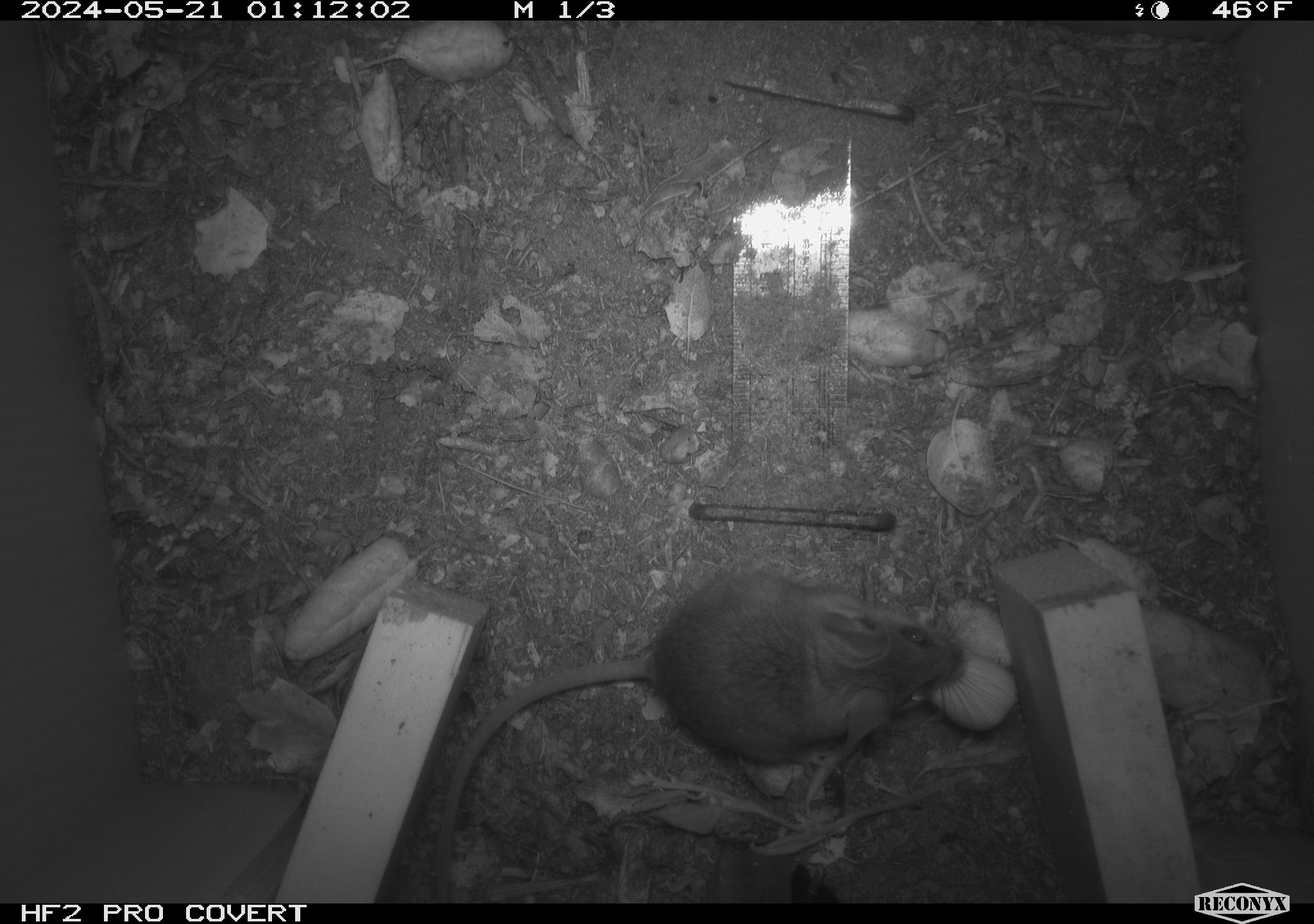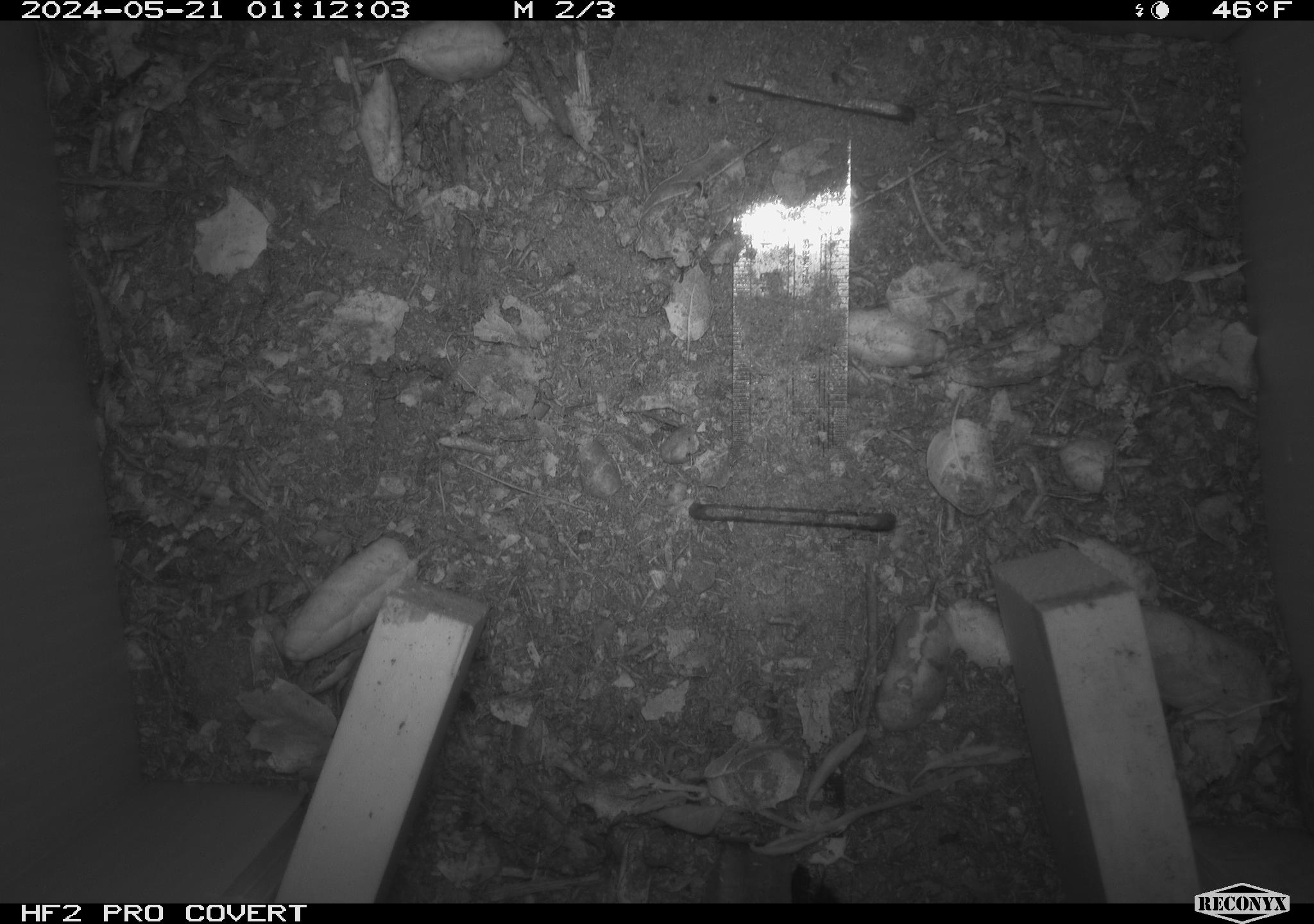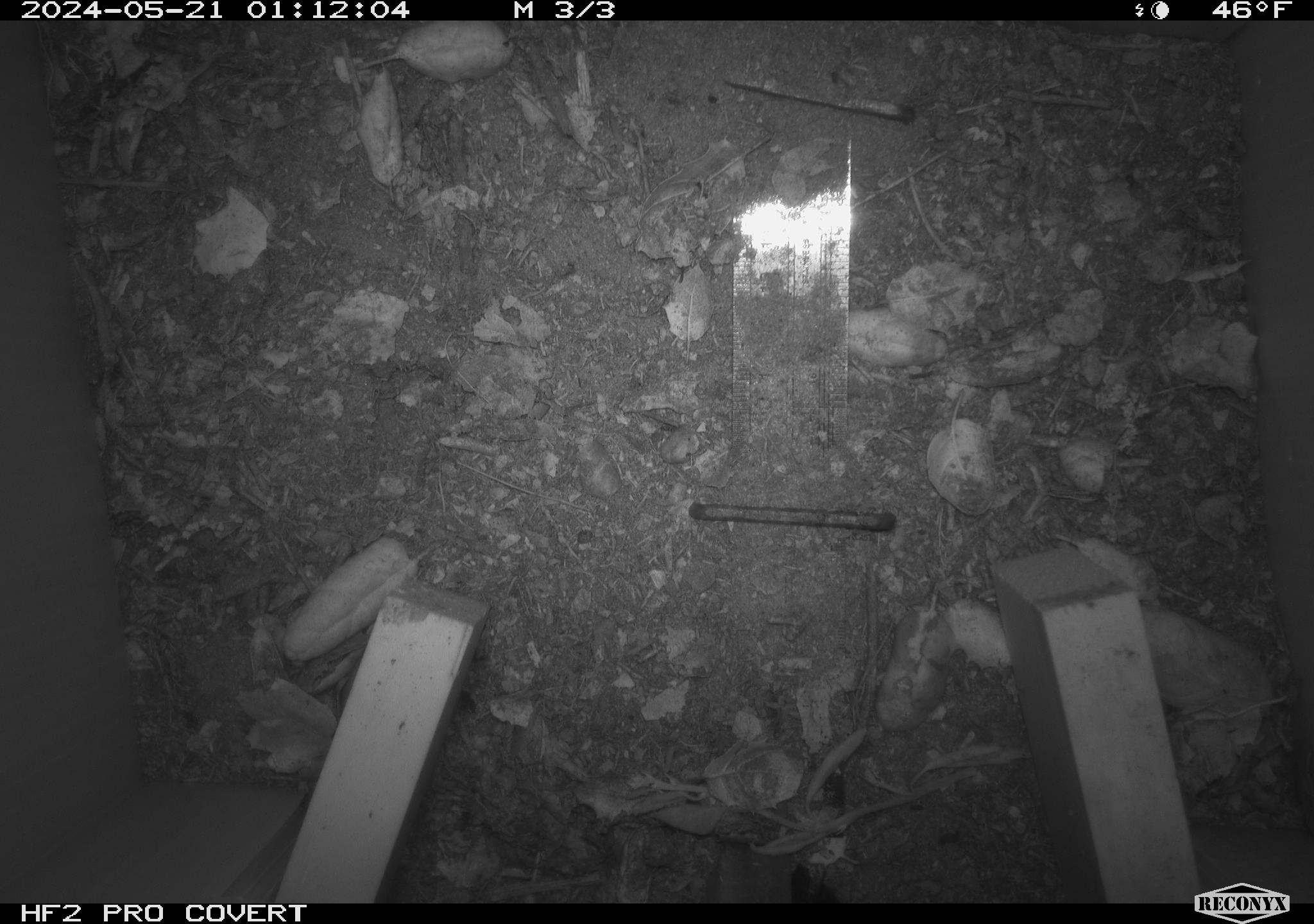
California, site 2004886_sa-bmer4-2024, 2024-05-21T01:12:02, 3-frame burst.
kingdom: Animalia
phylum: Chordata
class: Mammalia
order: Rodentia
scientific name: Rodentia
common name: mouse species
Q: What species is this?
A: Mouse species (Rodentia).